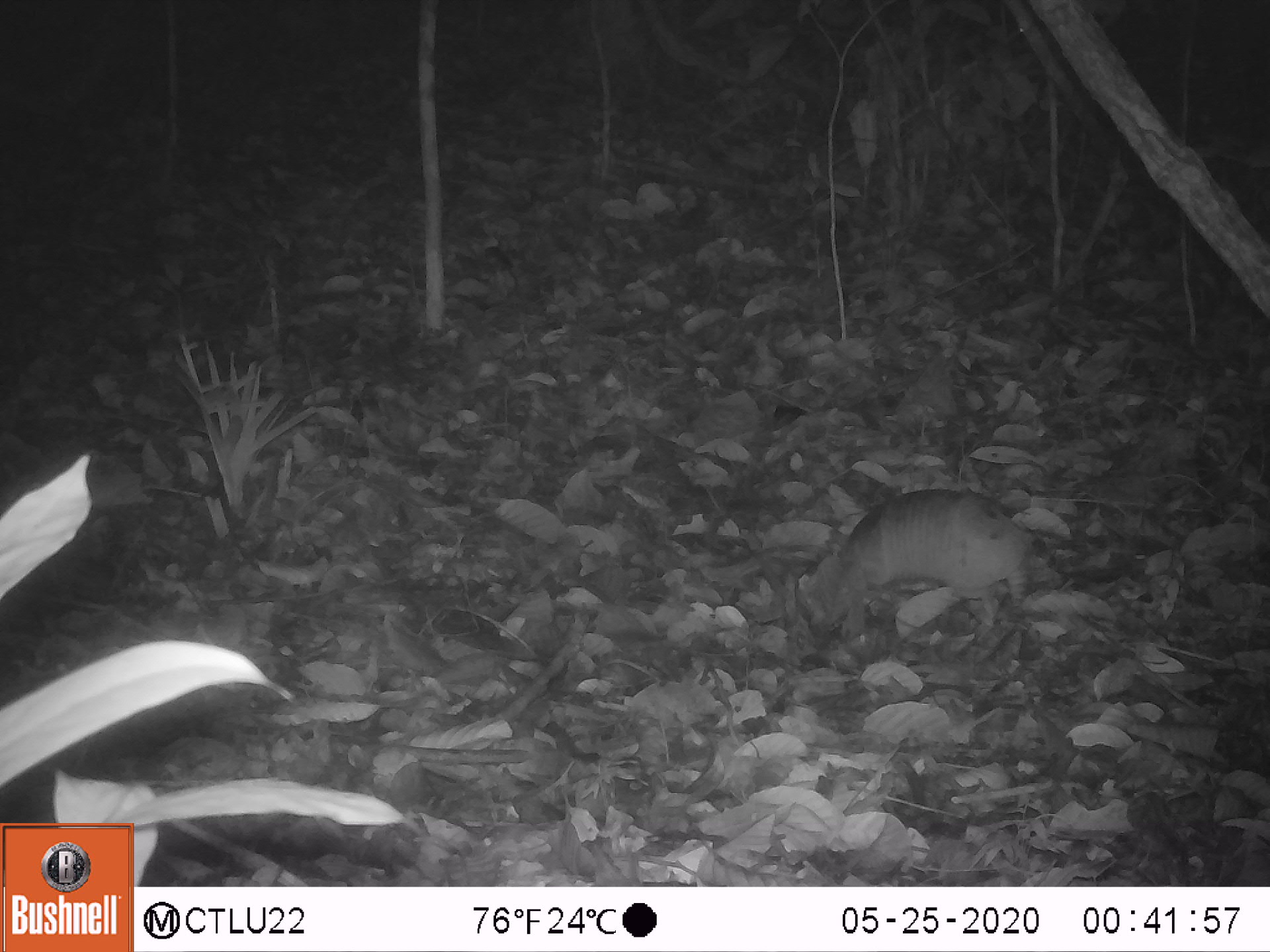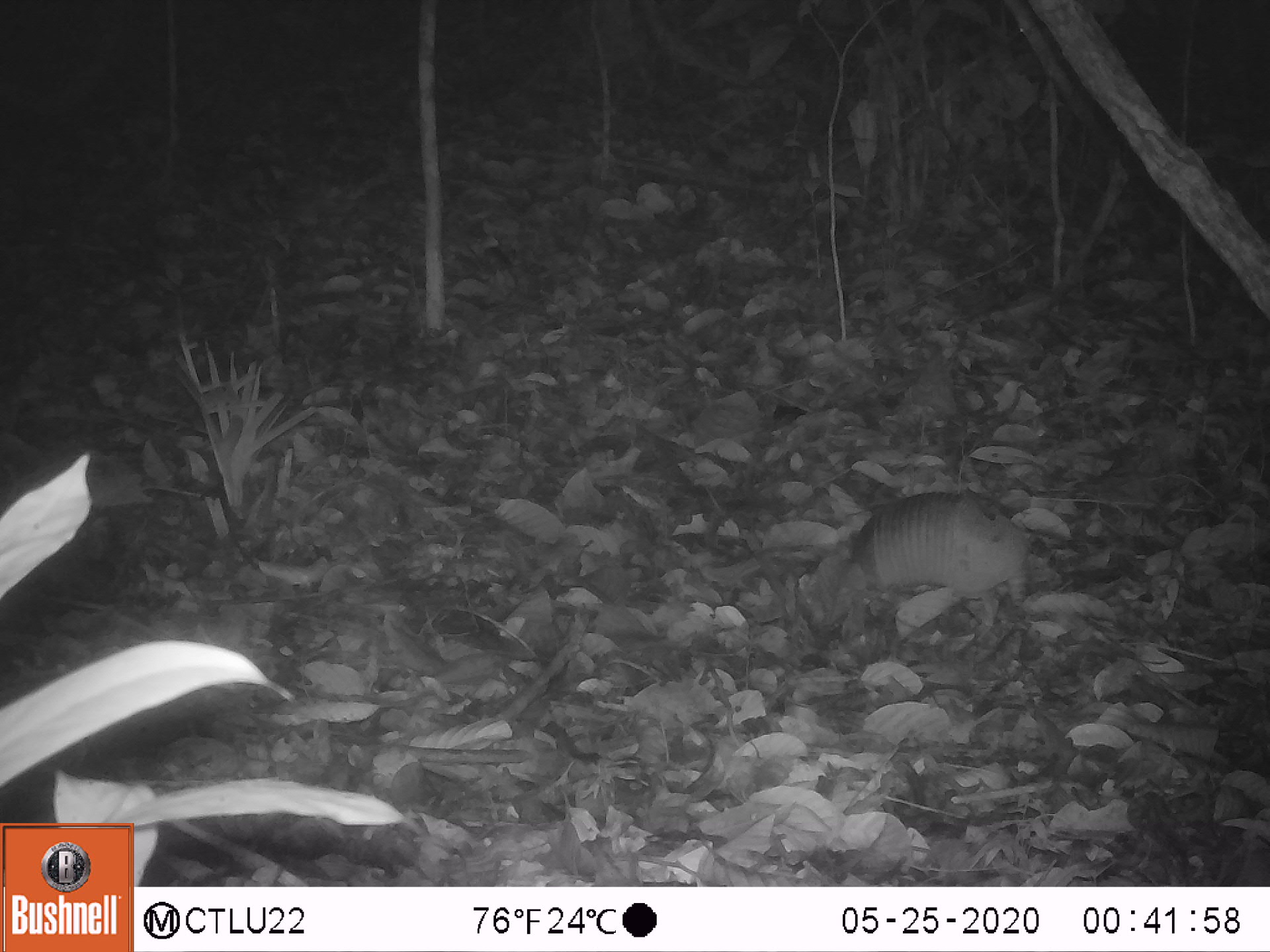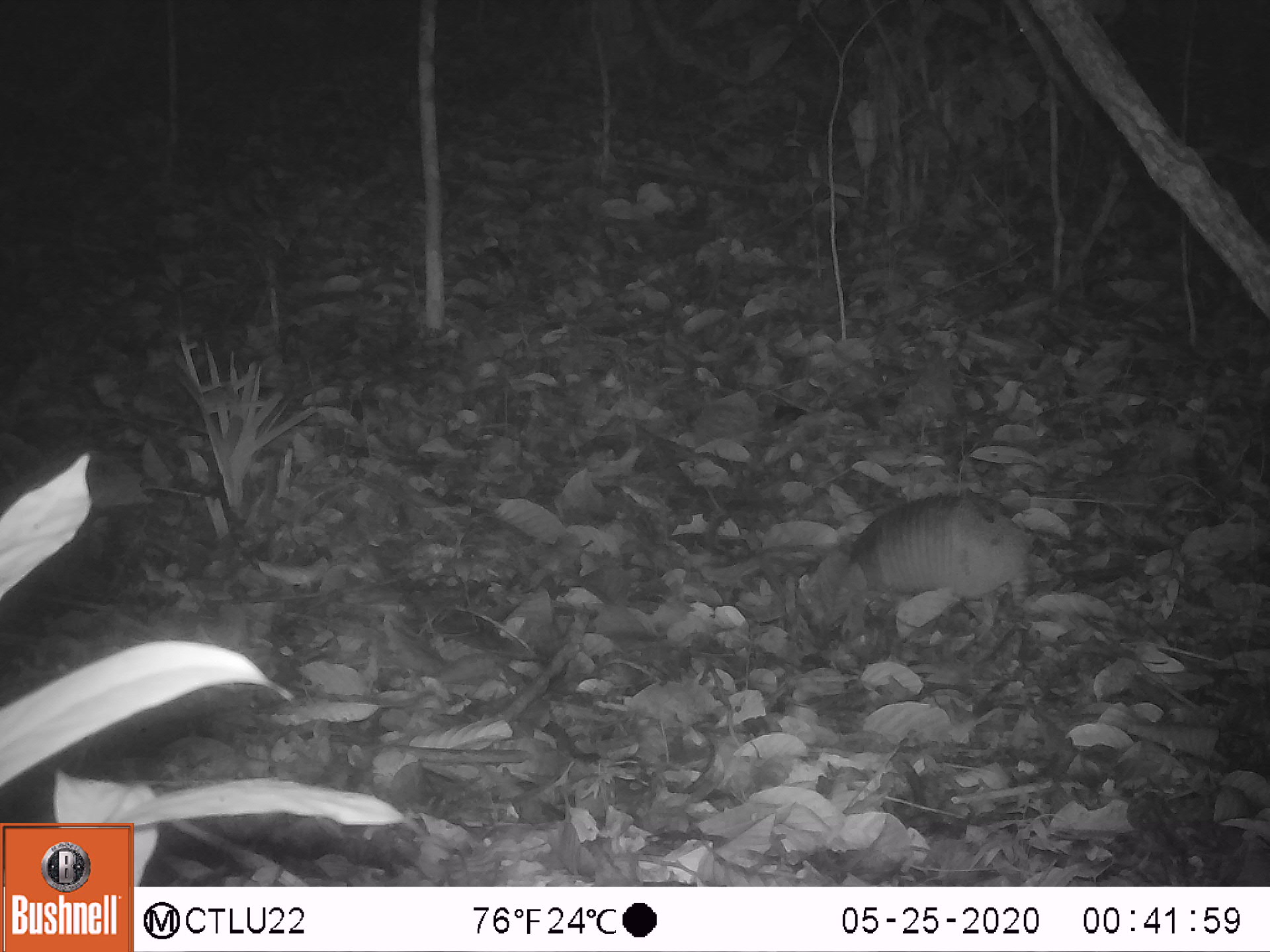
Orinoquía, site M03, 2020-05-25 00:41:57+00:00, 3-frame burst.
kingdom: Animalia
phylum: Chordata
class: Mammalia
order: Cingulata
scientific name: Cingulata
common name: armadillo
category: unknown armadillo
Unknown armadillo (armadillo) (Cingulata).